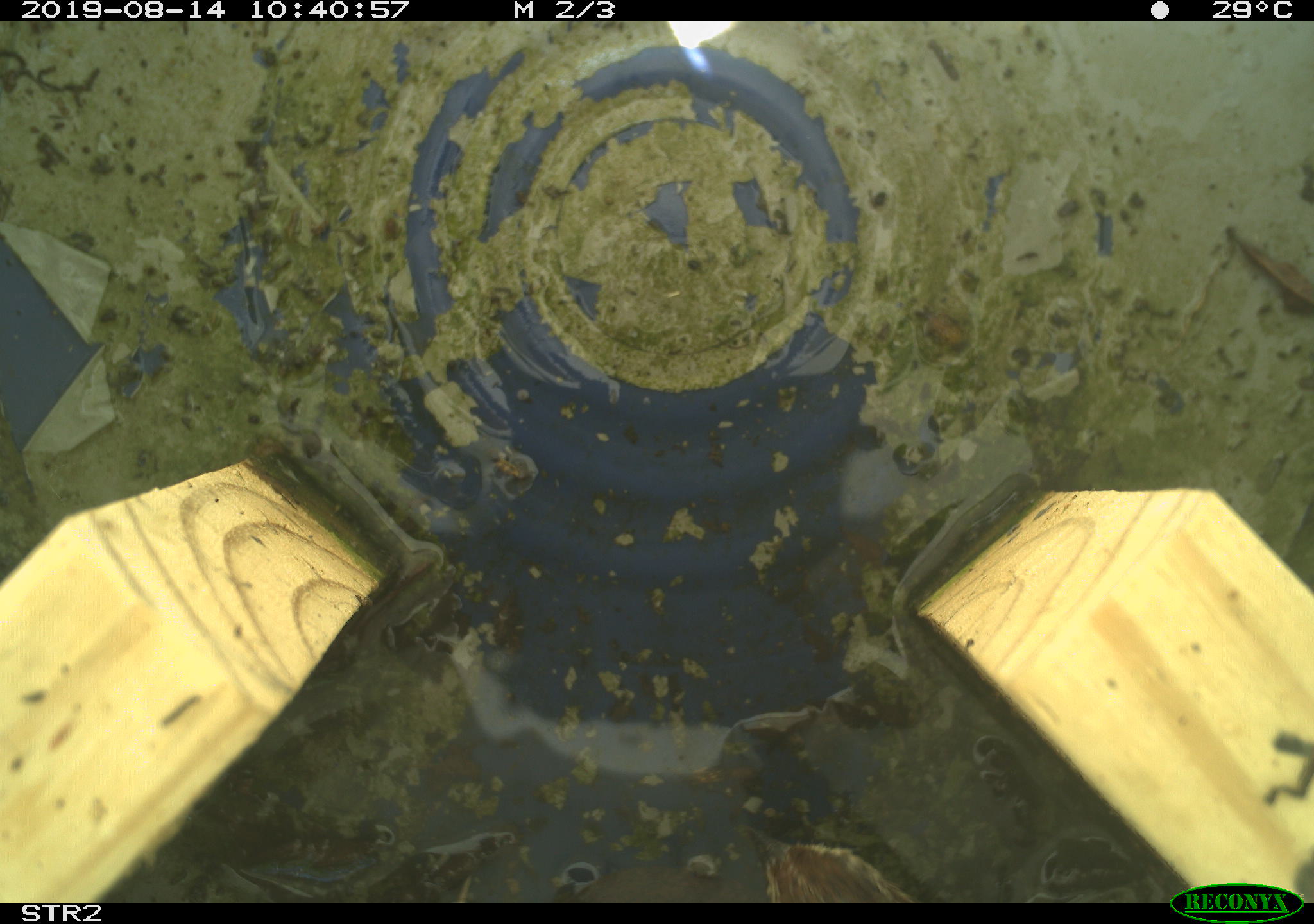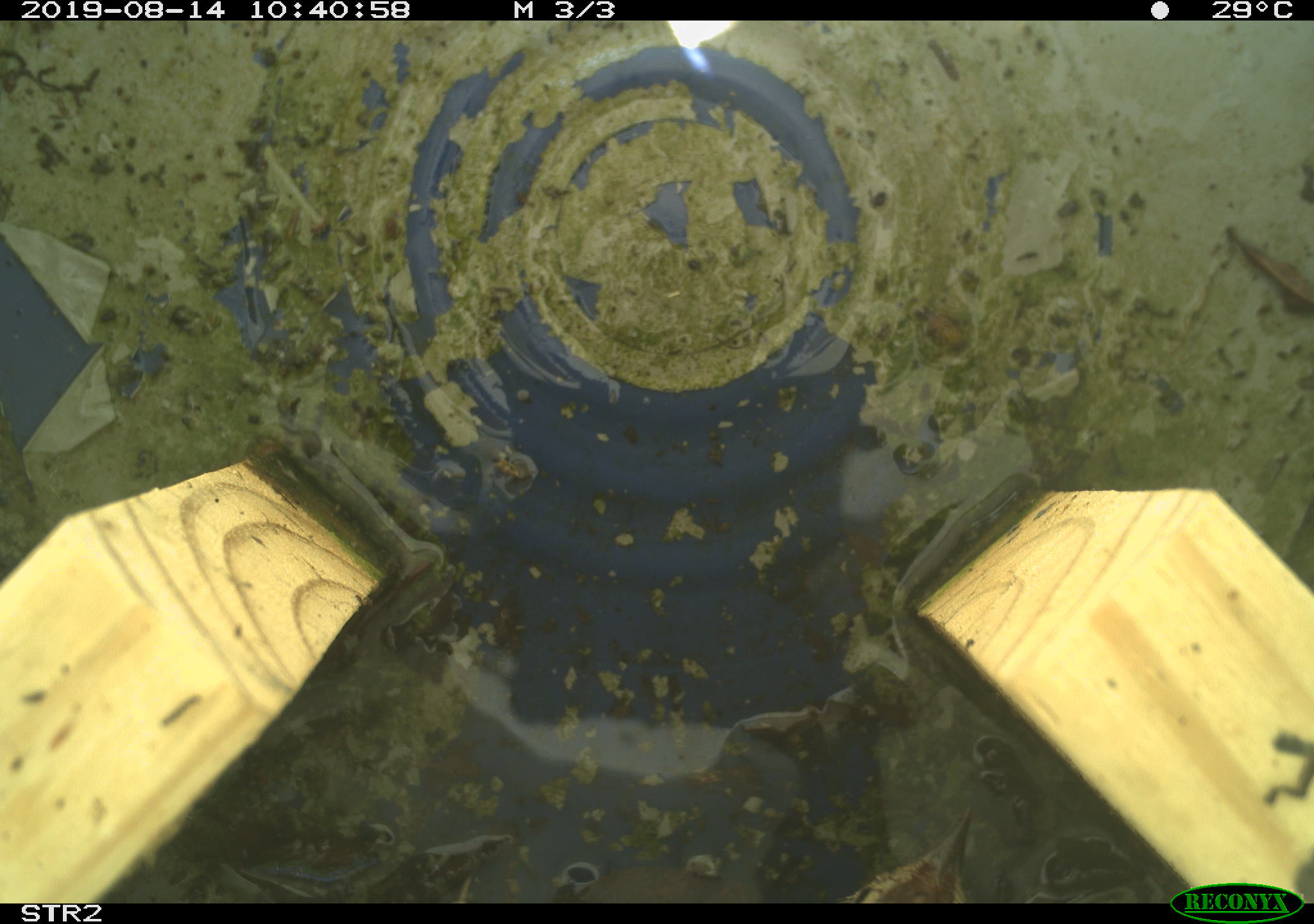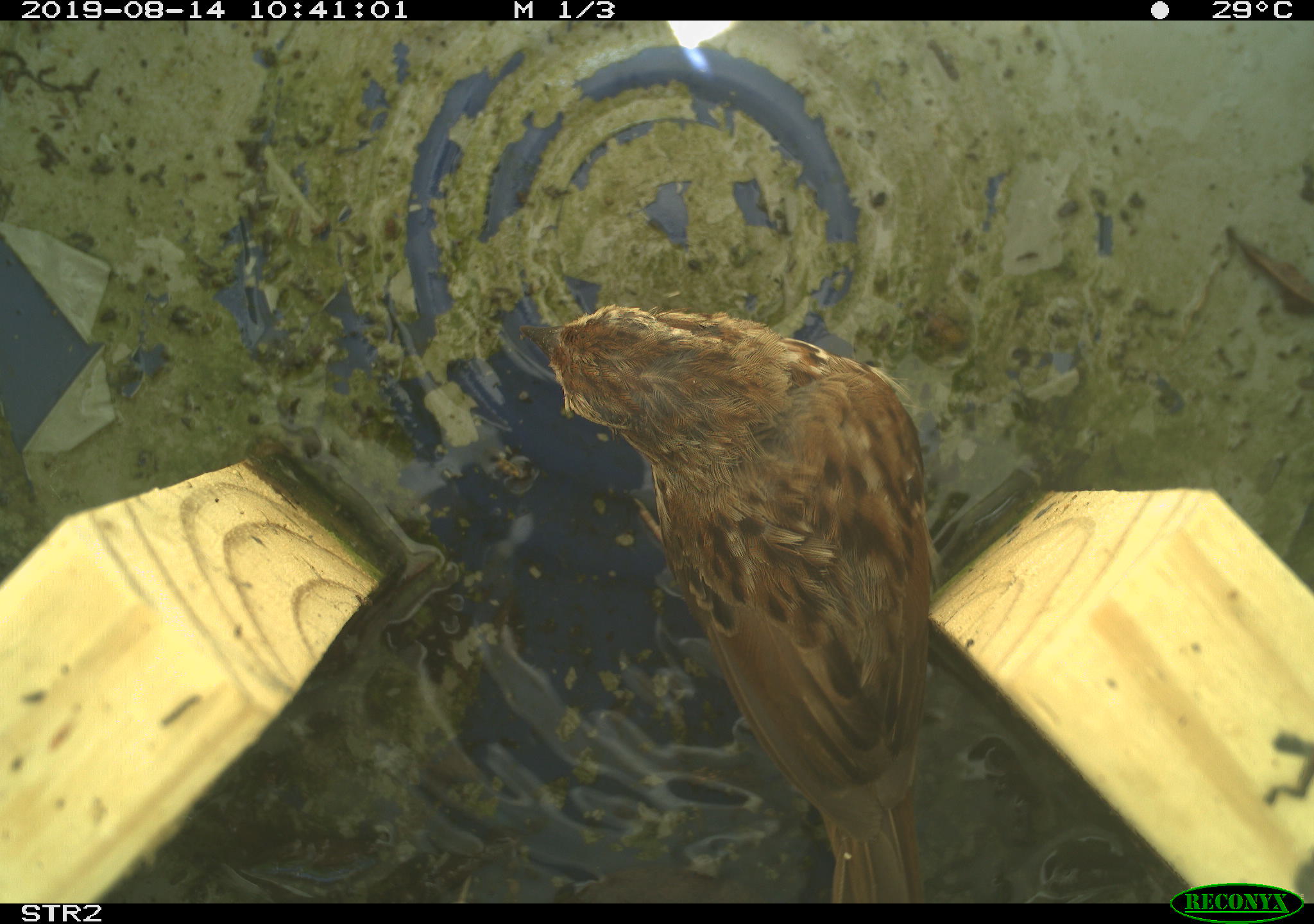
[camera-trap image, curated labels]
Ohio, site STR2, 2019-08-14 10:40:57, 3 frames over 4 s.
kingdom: Animalia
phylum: Chordata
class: Aves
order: Passeriformes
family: Passerellidae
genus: Melospiza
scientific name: Melospiza melodia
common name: song sparrow